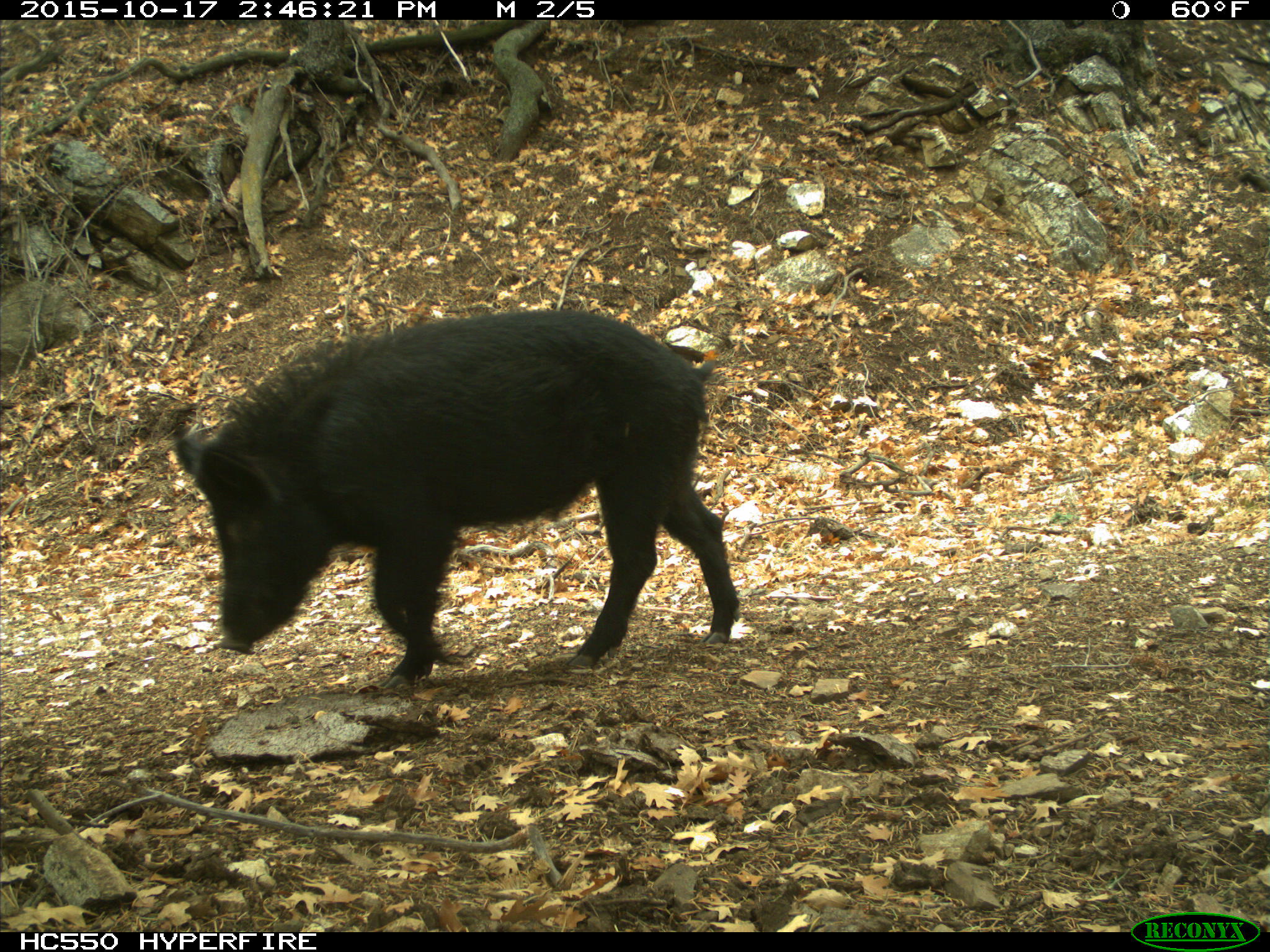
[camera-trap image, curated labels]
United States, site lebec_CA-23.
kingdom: Animalia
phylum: Chordata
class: Mammalia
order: Artiodactyla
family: Suidae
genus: Sus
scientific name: Sus scrofa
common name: wild boar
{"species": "Sus scrofa (wild boar)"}